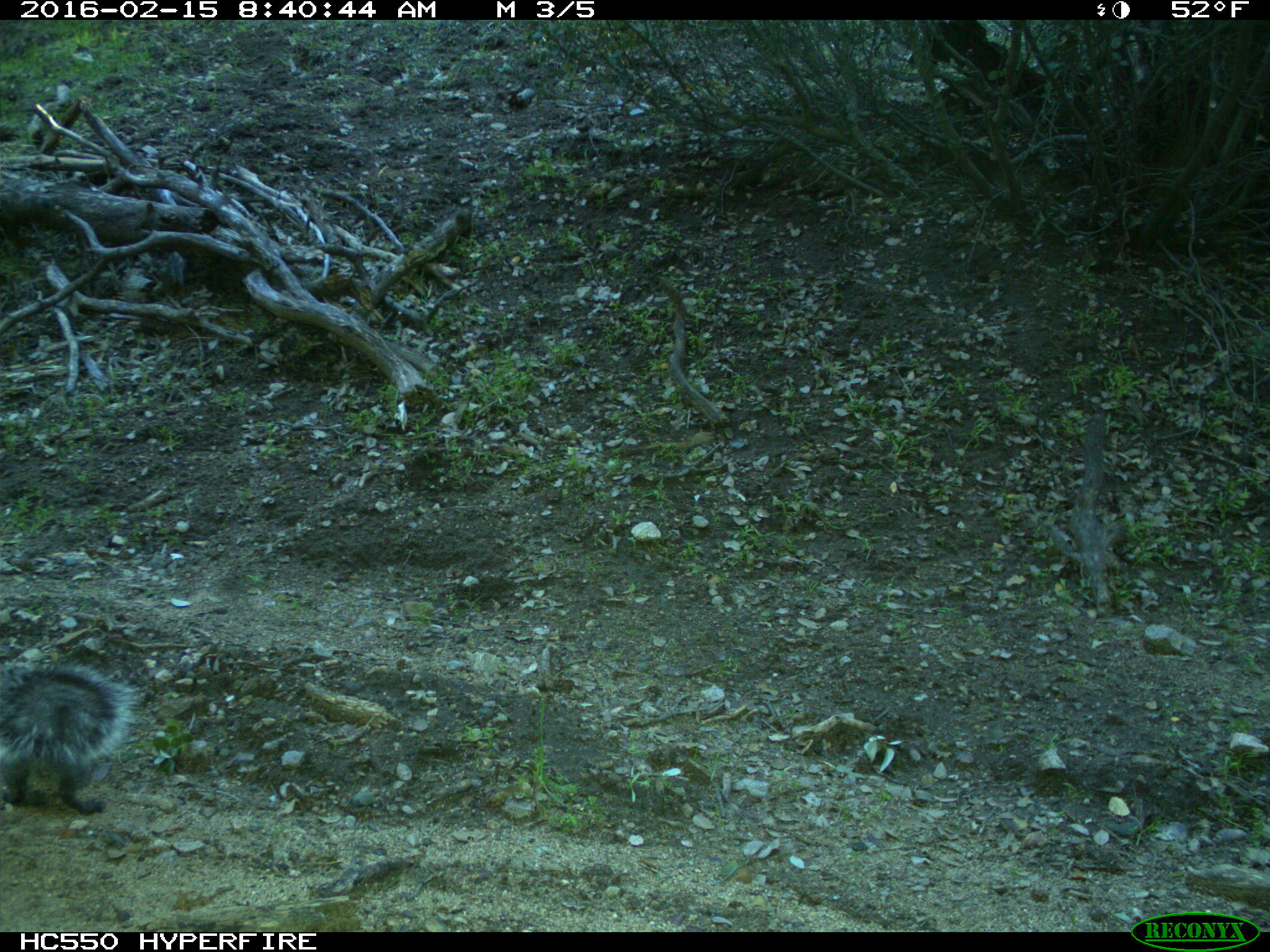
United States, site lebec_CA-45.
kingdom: Animalia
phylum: Chordata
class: Mammalia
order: Rodentia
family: Sciuridae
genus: Sciurus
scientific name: Sciurus carolinensis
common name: eastern gray squirrel